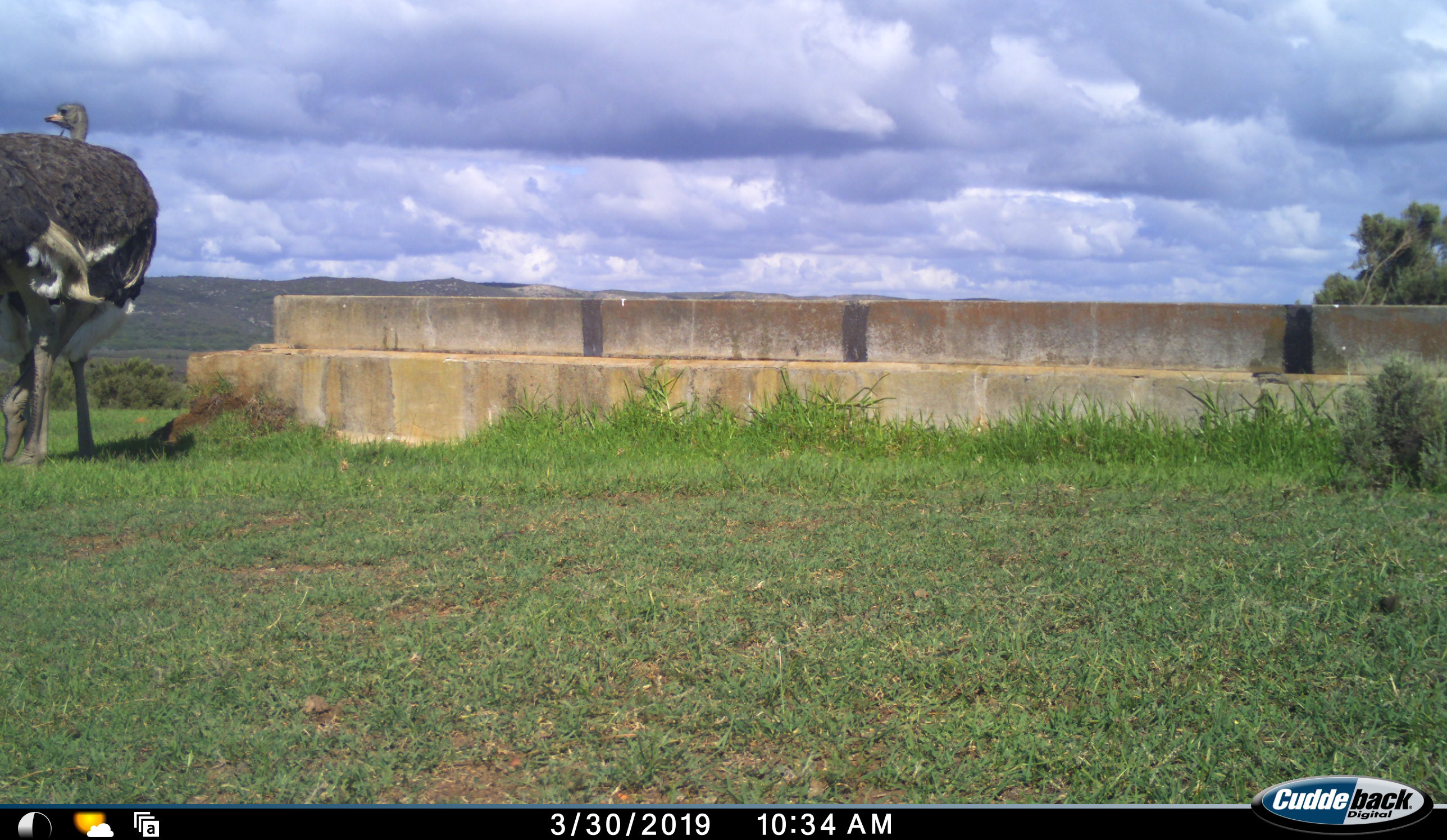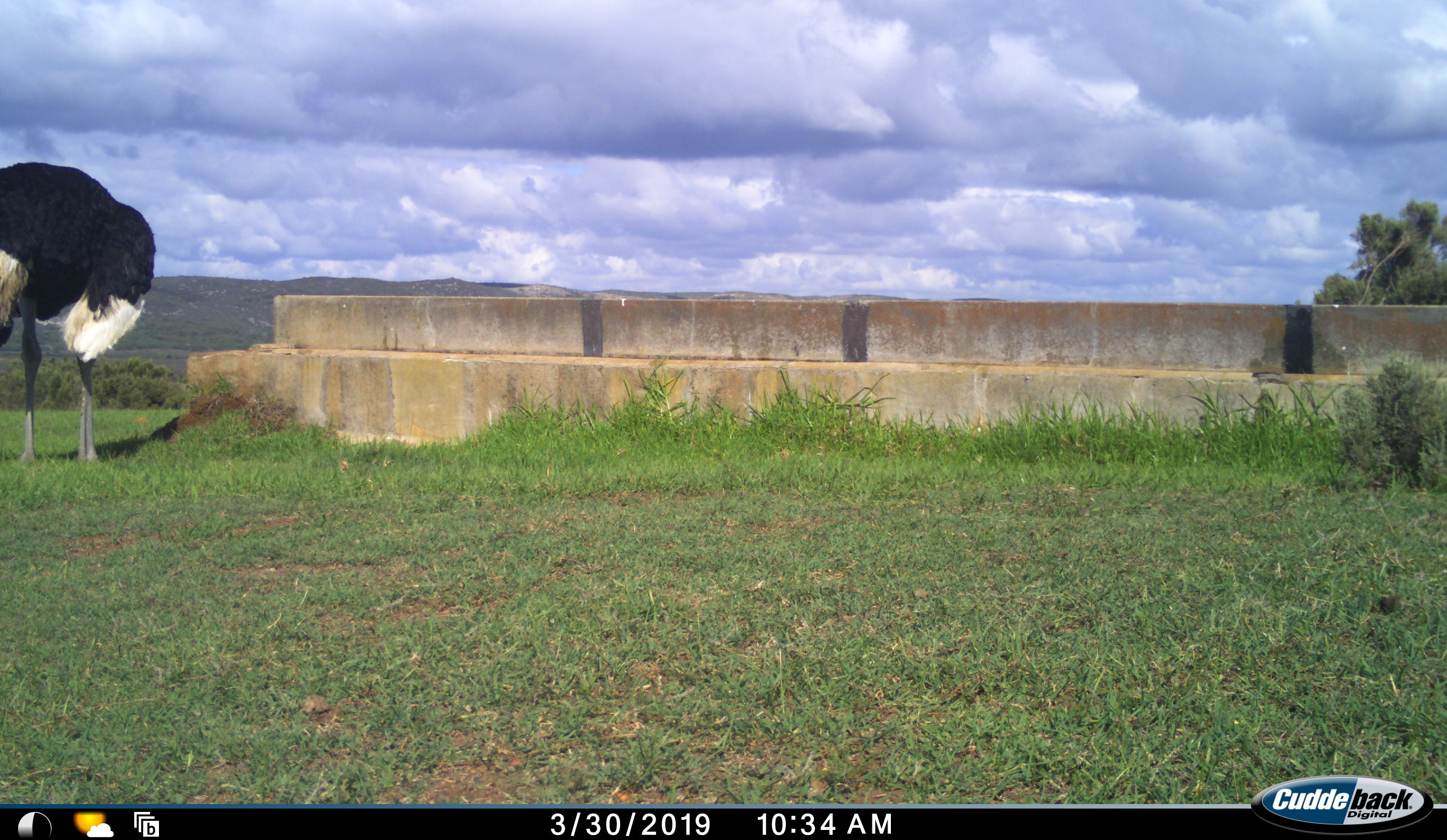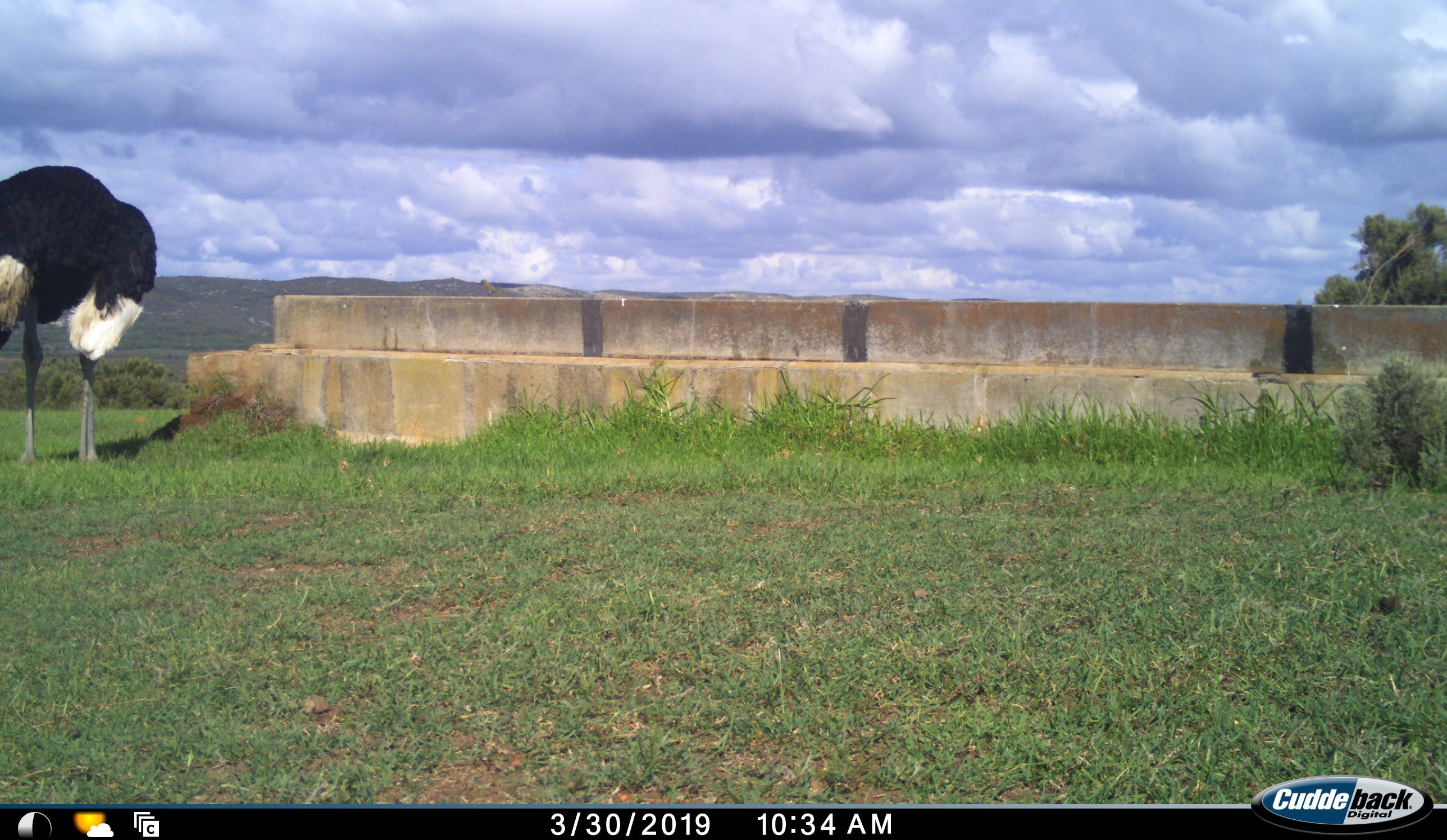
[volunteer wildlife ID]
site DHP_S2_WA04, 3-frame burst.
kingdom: Animalia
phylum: Chordata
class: Aves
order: Struthioniformes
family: Struthionidae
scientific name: Struthionidae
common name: ostrich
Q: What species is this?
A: Ostrich (Struthionidae).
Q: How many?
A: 2.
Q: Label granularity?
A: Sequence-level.